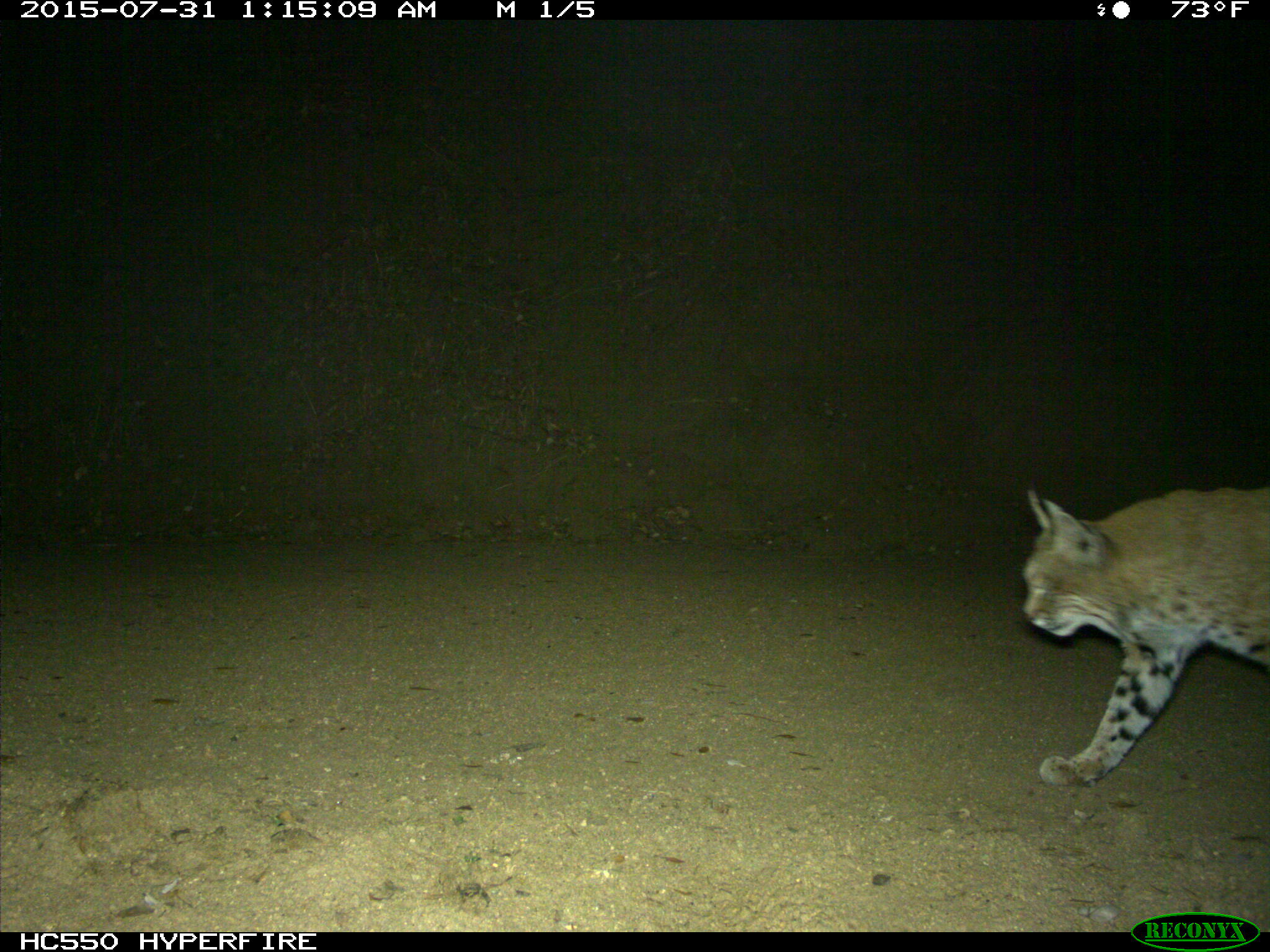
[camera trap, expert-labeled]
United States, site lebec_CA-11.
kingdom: Animalia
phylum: Chordata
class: Mammalia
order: Carnivora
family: Felidae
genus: Lynx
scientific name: Lynx rufus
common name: bobcat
Lynx rufus (bobcat).